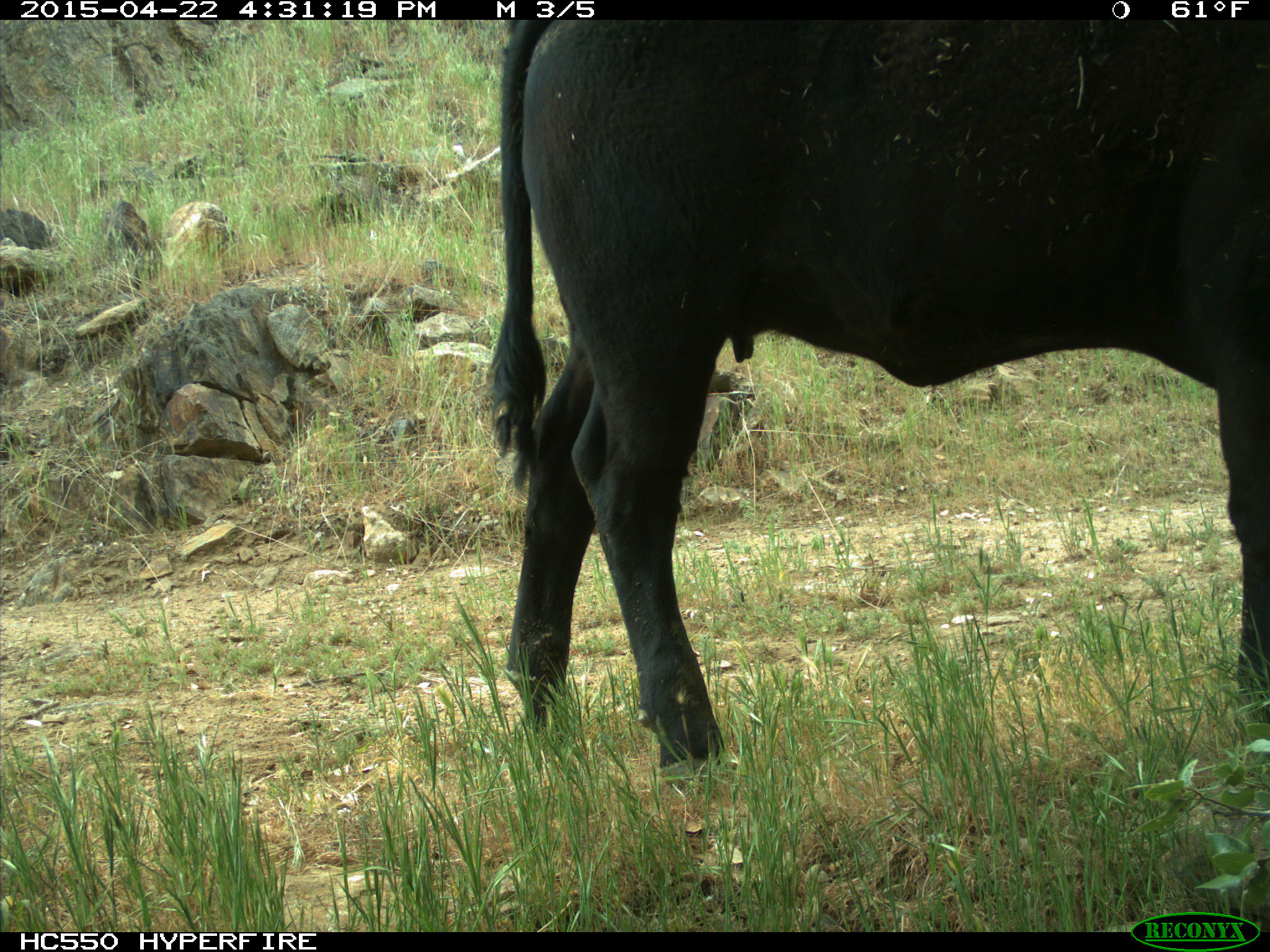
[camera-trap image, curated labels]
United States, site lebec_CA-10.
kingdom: Animalia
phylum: Chordata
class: Mammalia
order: Artiodactyla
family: Bovidae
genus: Bos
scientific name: Bos taurus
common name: domestic cow